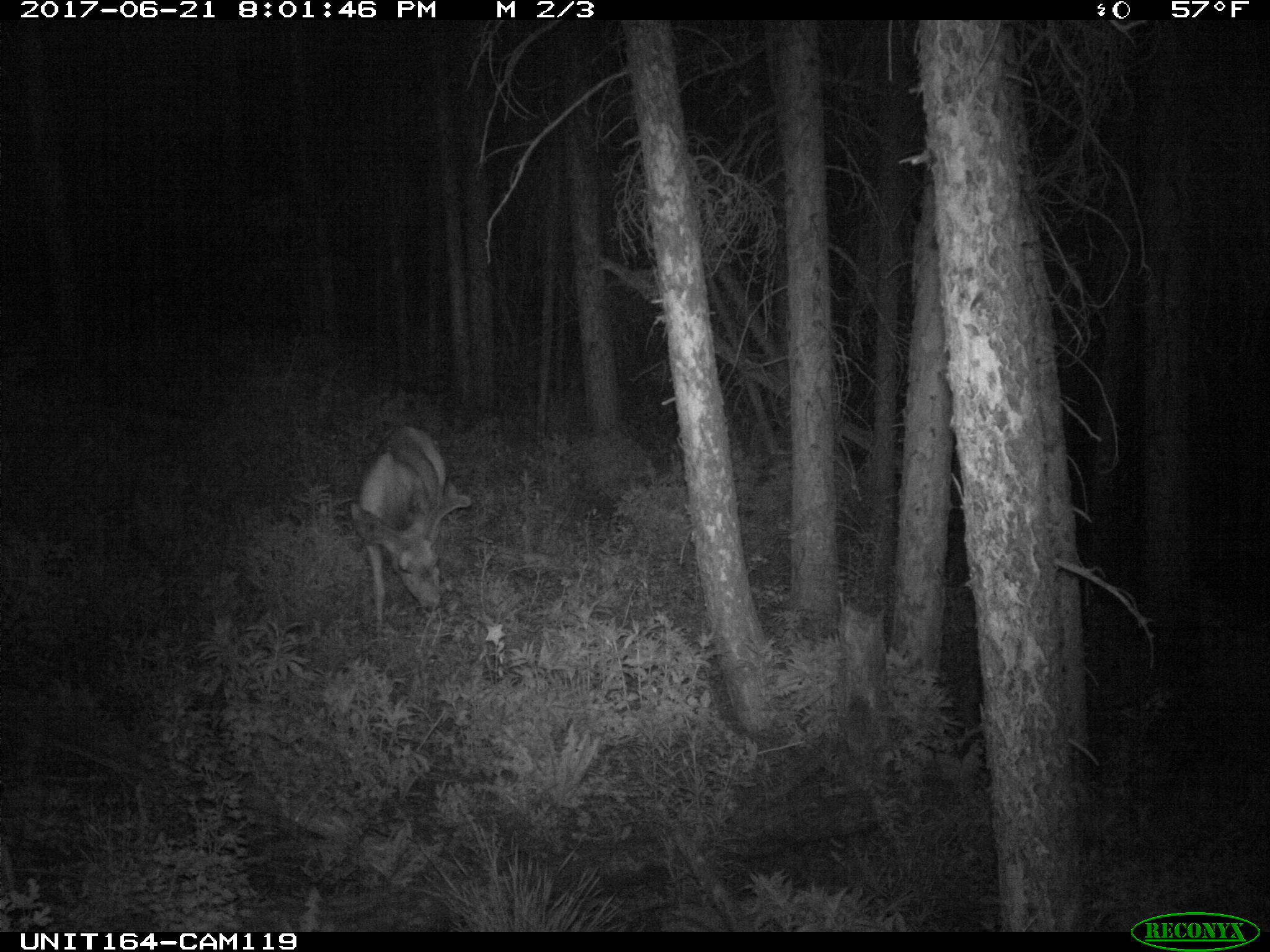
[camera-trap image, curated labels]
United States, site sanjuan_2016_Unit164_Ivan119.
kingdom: Animalia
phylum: Chordata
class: Mammalia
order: Artiodactyla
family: Cervidae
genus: Odocoileus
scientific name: Odocoileus hemionus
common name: mule deer